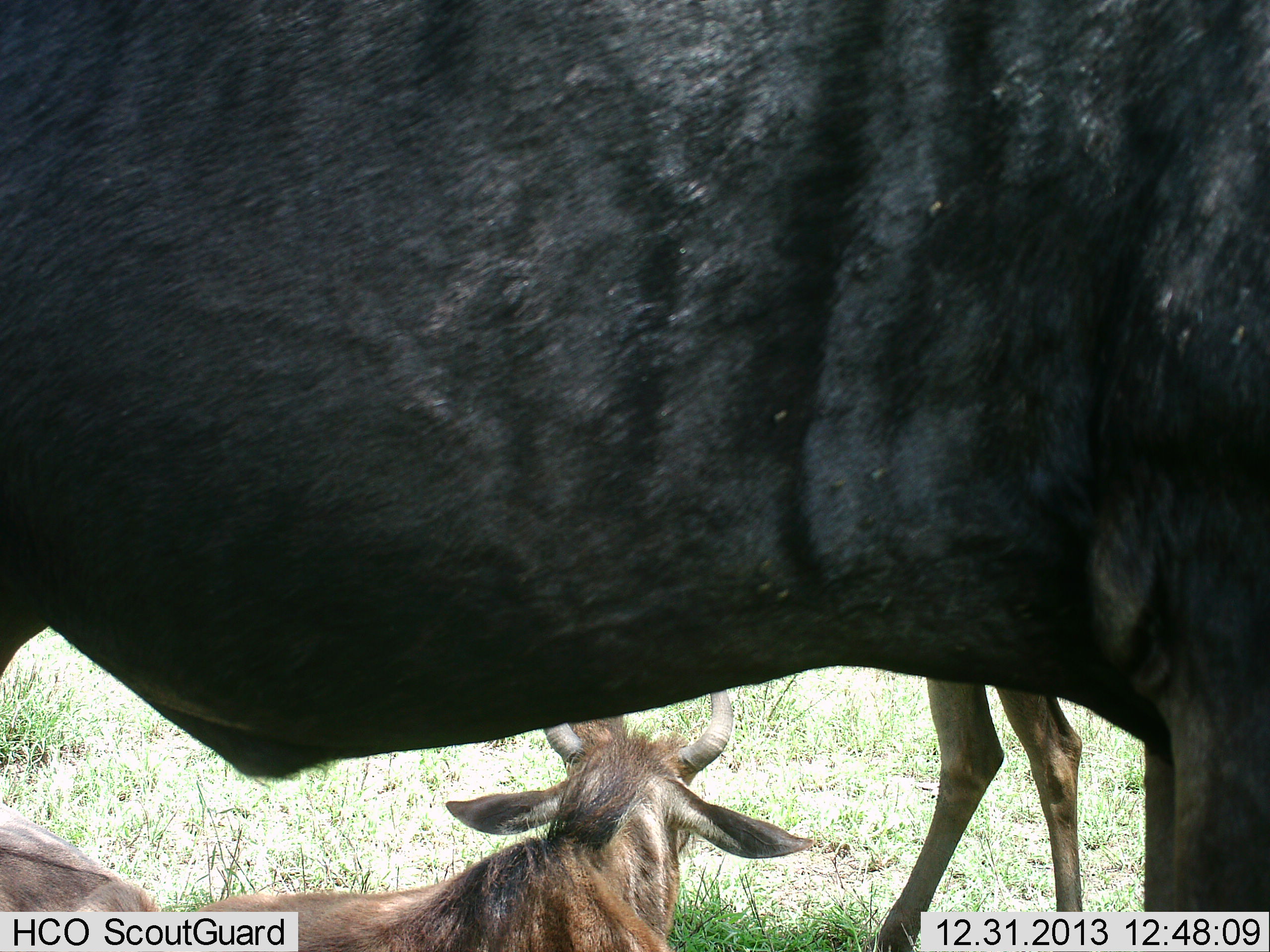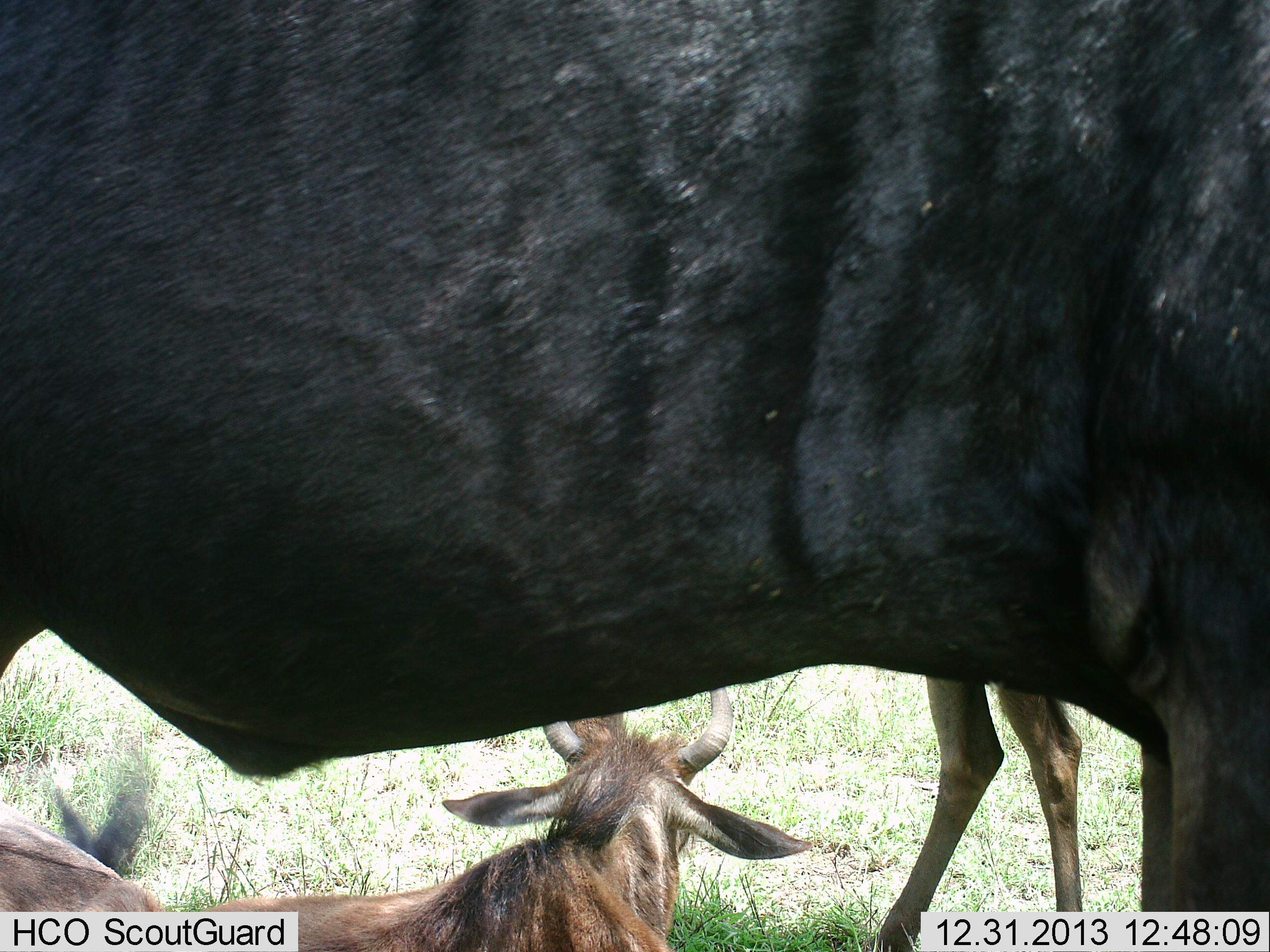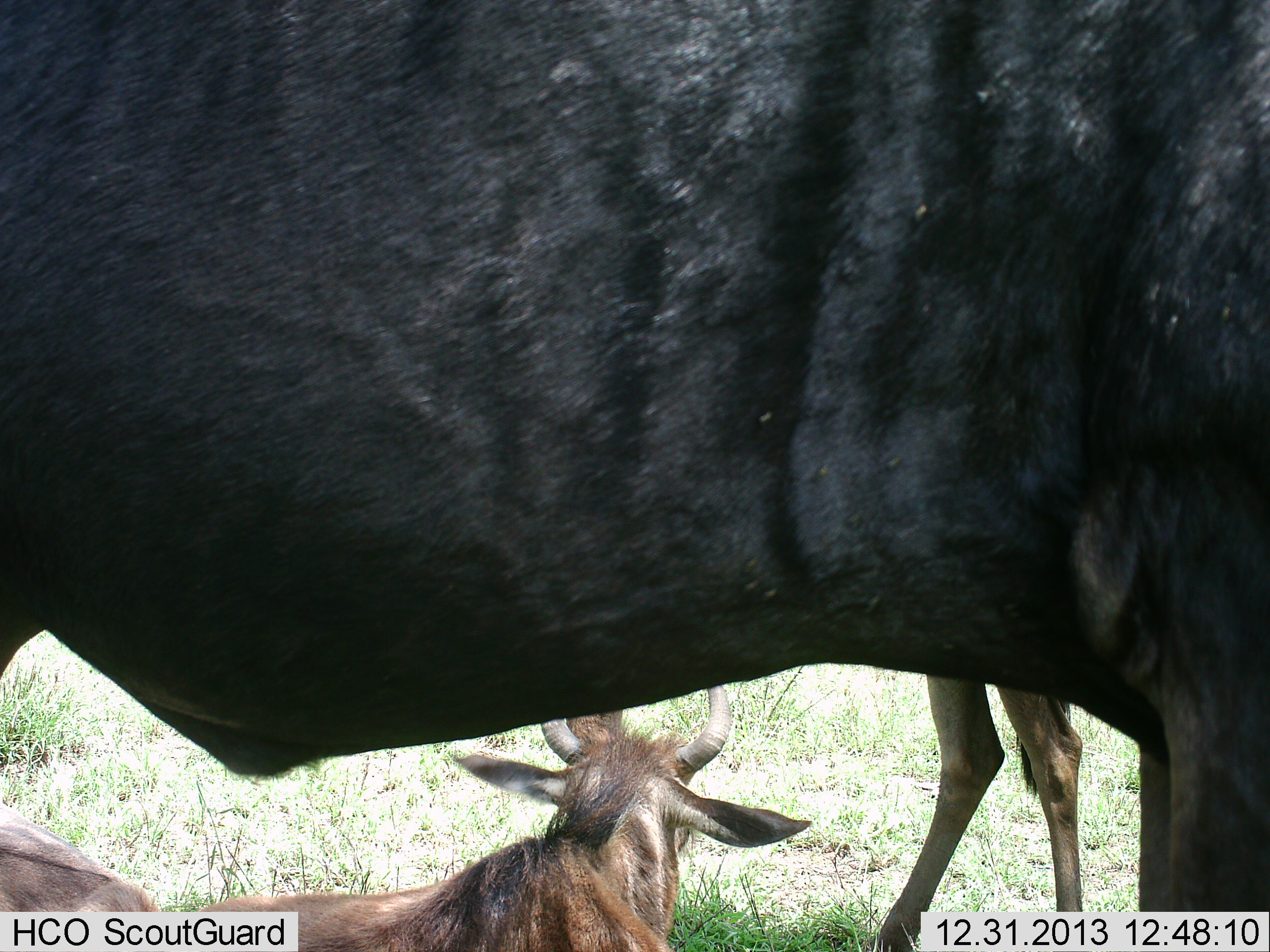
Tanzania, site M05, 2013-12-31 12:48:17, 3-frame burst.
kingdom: Animalia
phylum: Chordata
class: Mammalia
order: Artiodactyla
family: Bovidae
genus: Connochaetes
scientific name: Connochaetes taurinus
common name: blue wildebeest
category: wildebeest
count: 3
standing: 82%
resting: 55%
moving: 9%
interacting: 0%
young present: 18%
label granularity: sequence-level